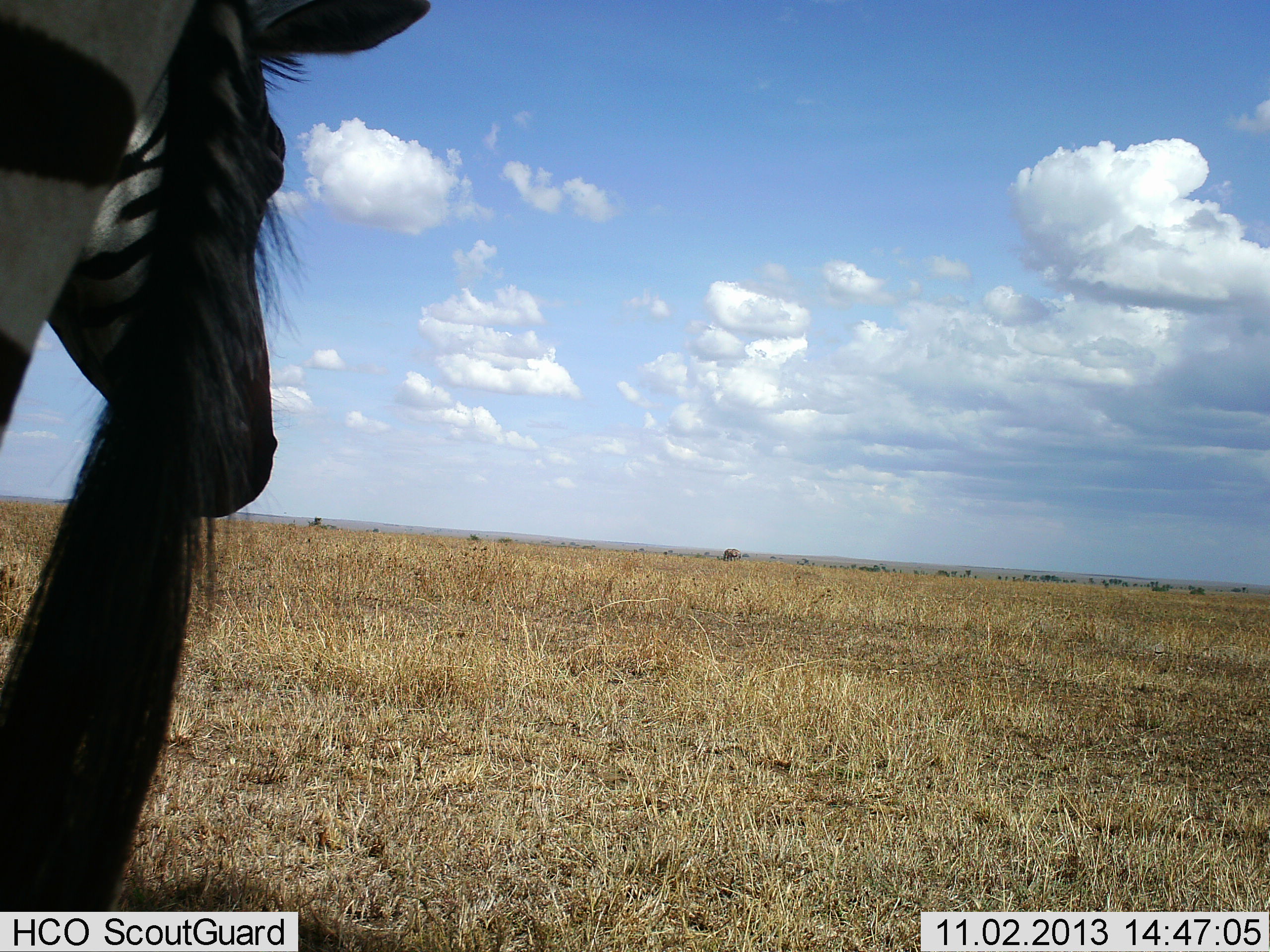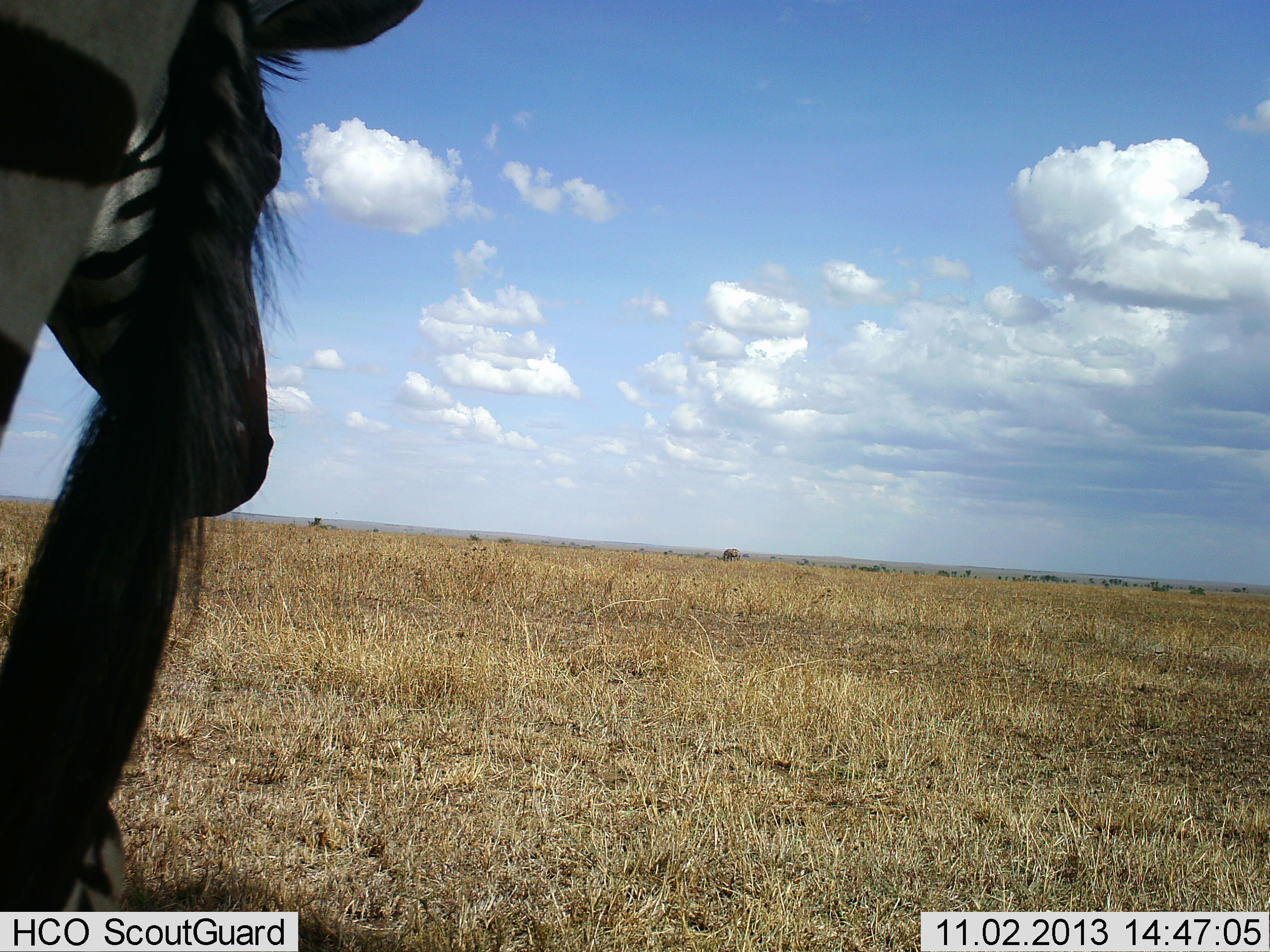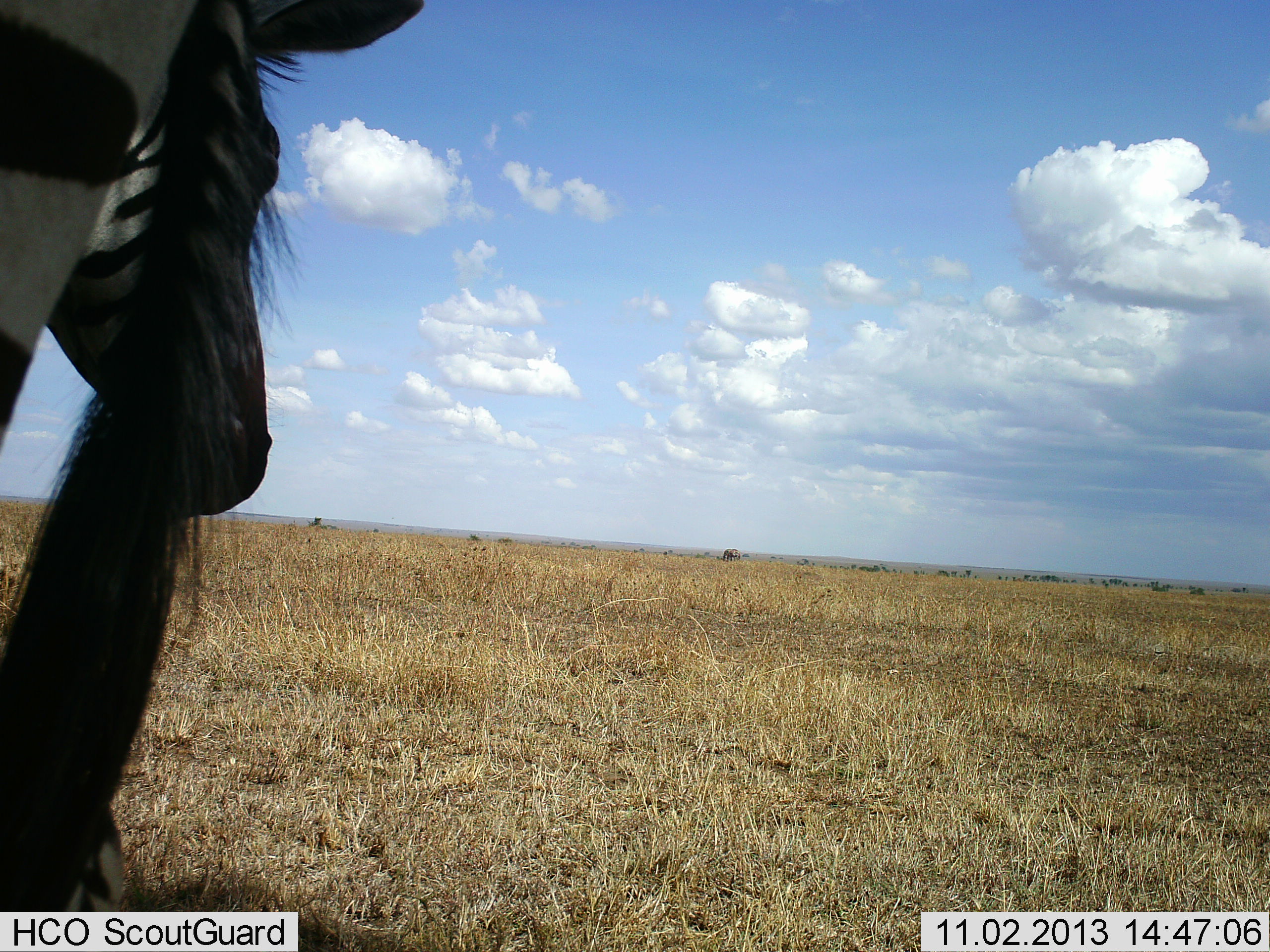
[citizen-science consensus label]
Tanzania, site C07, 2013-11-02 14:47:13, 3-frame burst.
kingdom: Animalia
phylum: Chordata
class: Mammalia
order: Perissodactyla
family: Equidae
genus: Equus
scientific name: Equus quagga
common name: plains zebra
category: zebra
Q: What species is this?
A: Zebra (plains zebra) (Equus quagga).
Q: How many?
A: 2.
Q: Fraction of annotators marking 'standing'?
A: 80%.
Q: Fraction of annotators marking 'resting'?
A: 20%.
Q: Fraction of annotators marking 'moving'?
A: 10%.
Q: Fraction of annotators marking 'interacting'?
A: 0%.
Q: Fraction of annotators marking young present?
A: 10%.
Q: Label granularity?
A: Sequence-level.